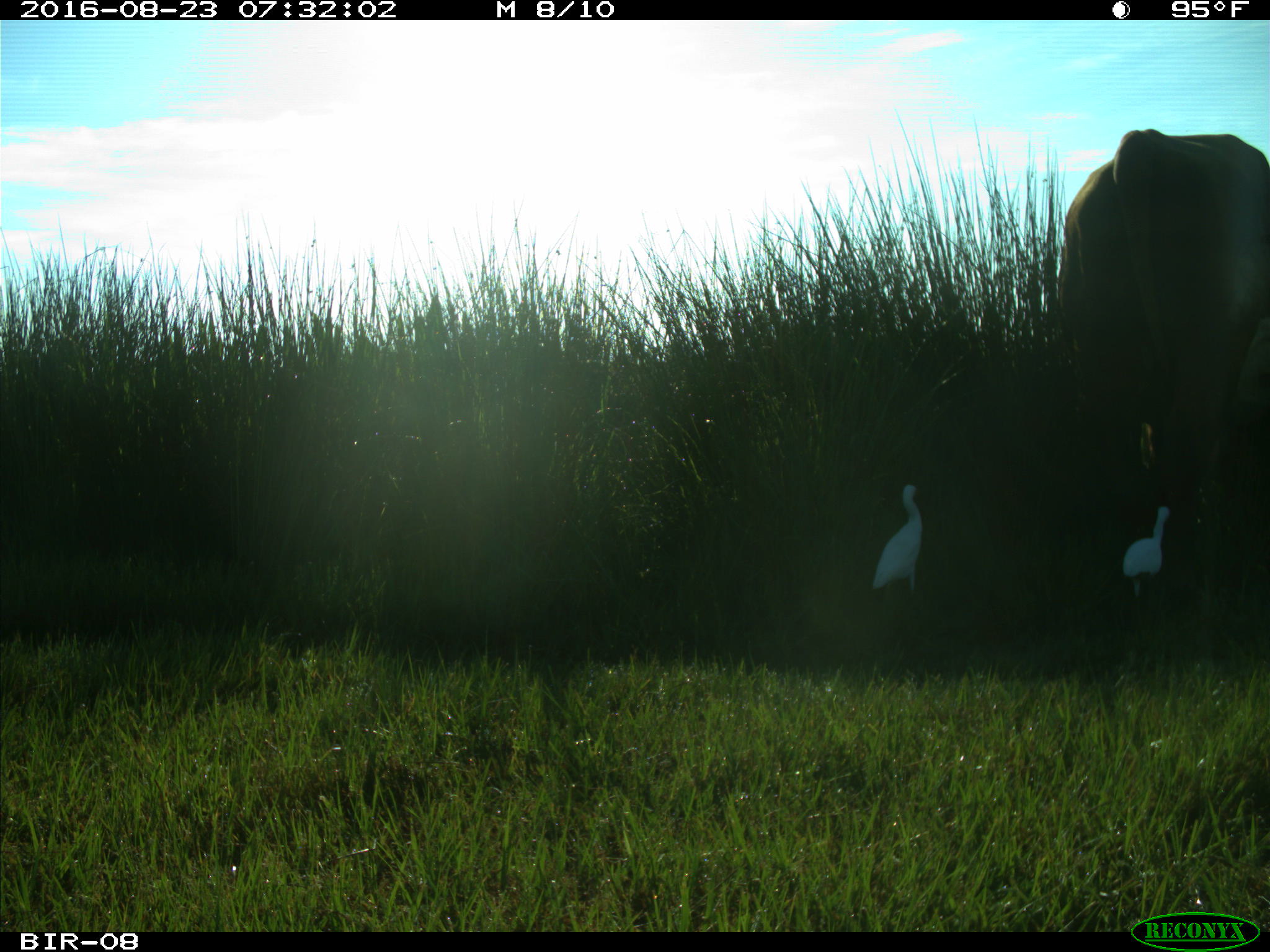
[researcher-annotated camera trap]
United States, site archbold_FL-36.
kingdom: Animalia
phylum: Chordata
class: Mammalia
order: Artiodactyla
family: Bovidae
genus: Bos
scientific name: Bos taurus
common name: domestic cow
Bos taurus (domestic cow).